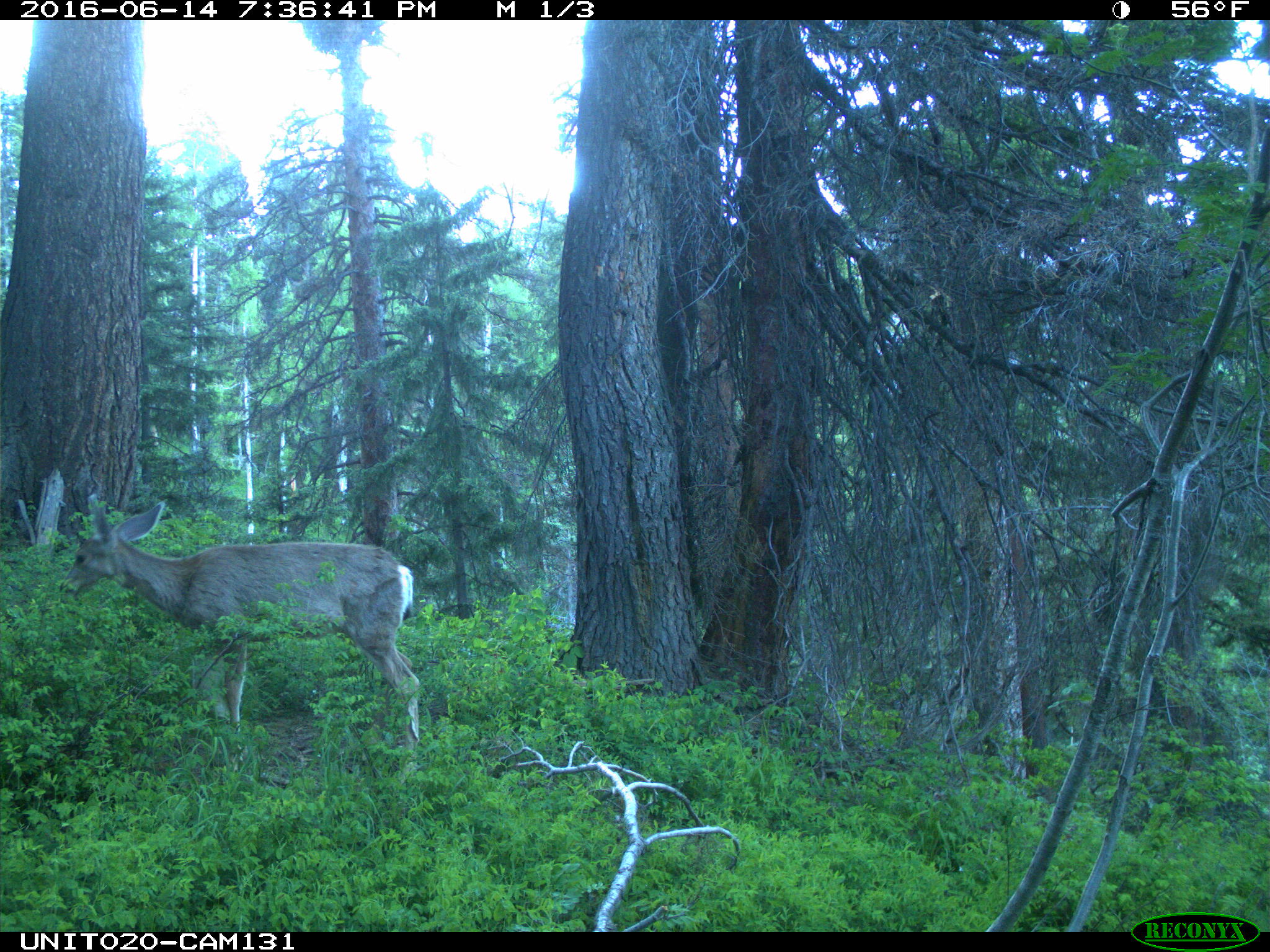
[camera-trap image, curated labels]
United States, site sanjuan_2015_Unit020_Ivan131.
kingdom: Animalia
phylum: Chordata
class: Mammalia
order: Artiodactyla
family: Cervidae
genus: Odocoileus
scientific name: Odocoileus hemionus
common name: mule deer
Odocoileus hemionus (mule deer).